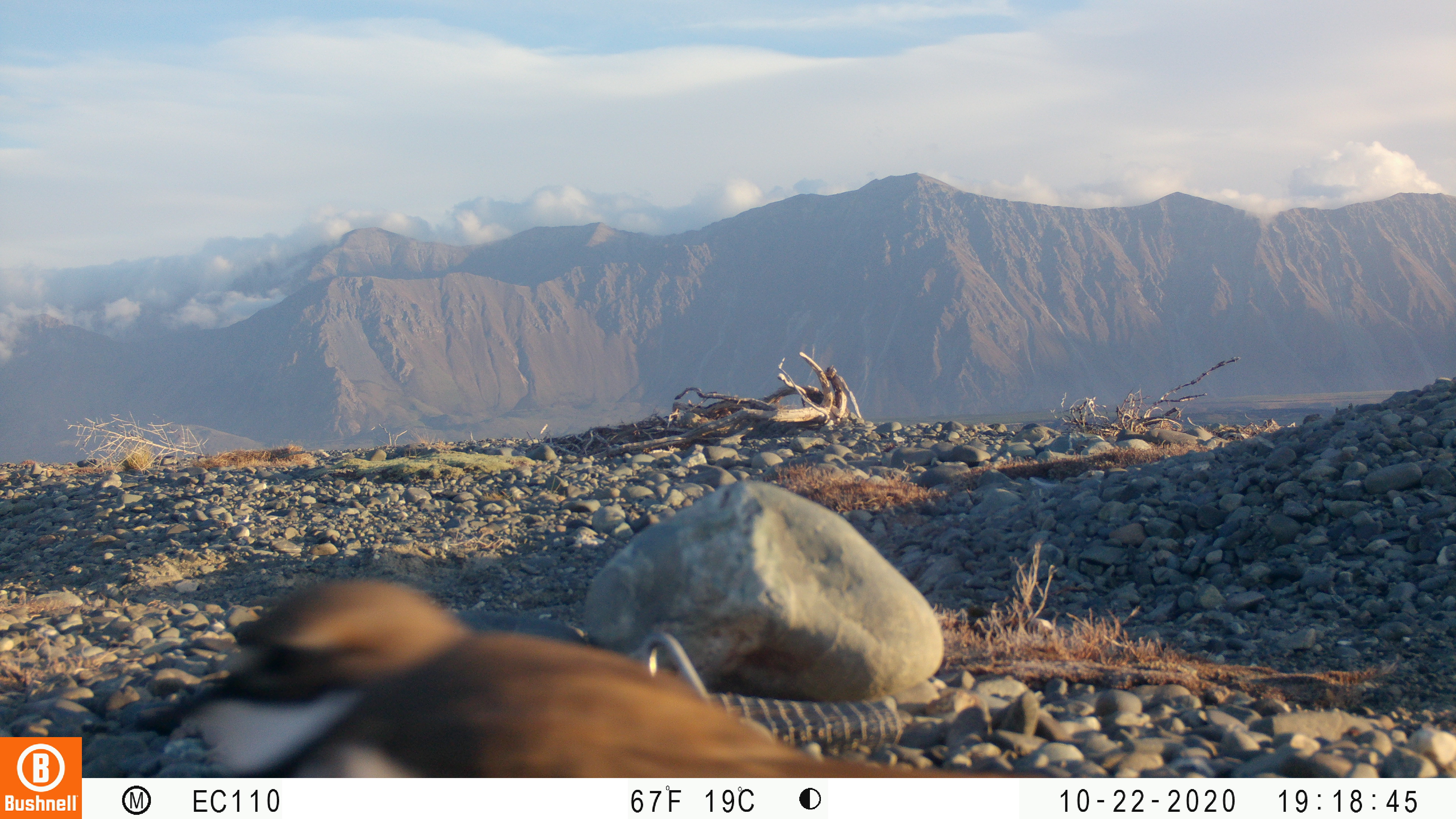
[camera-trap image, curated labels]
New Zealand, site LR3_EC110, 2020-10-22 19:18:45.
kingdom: Animalia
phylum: Chordata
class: Aves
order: Charadriiformes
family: Charadriidae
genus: Charadrius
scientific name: Charadrius bicinctus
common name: double-banded plover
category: banded dotterel